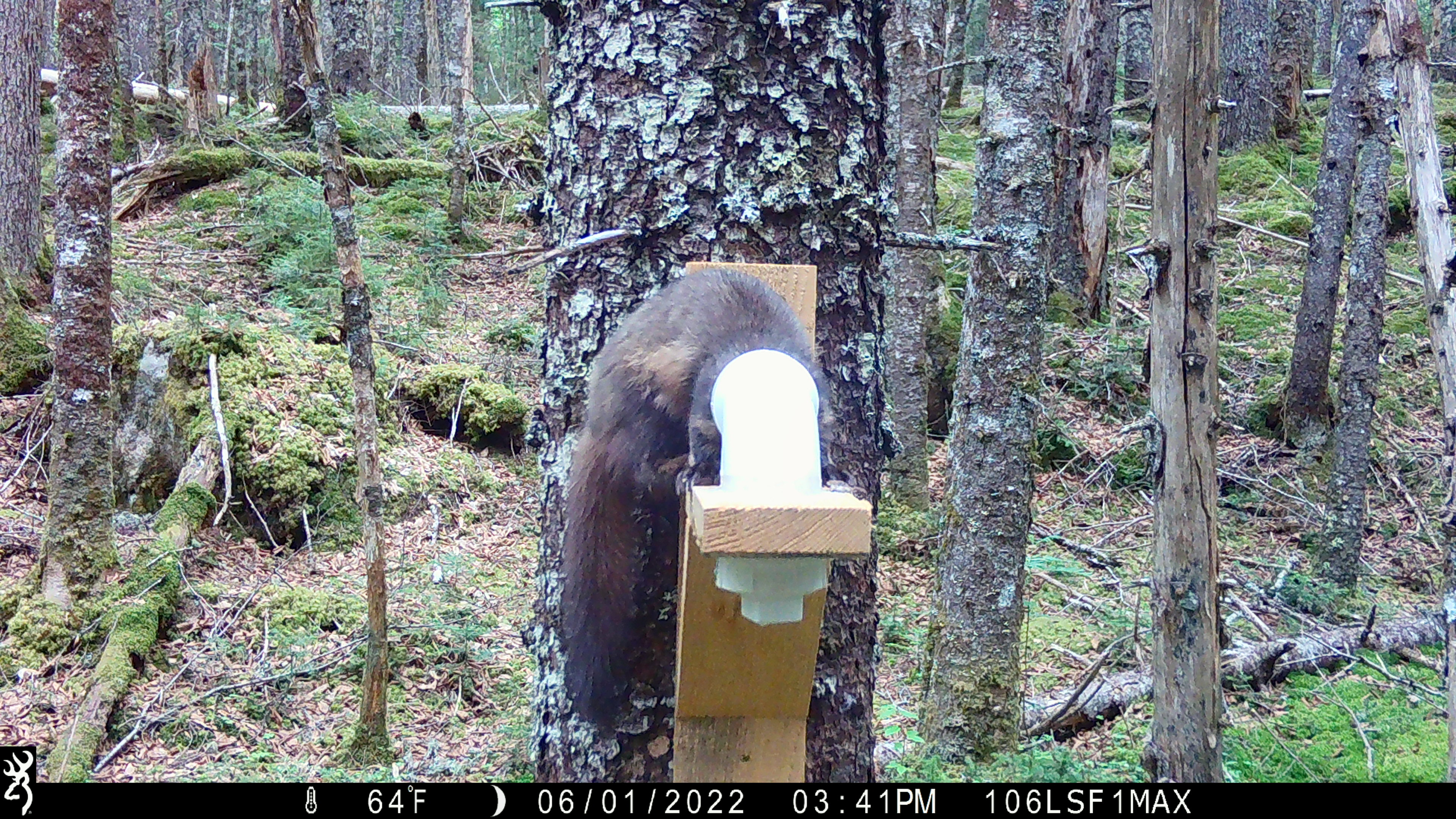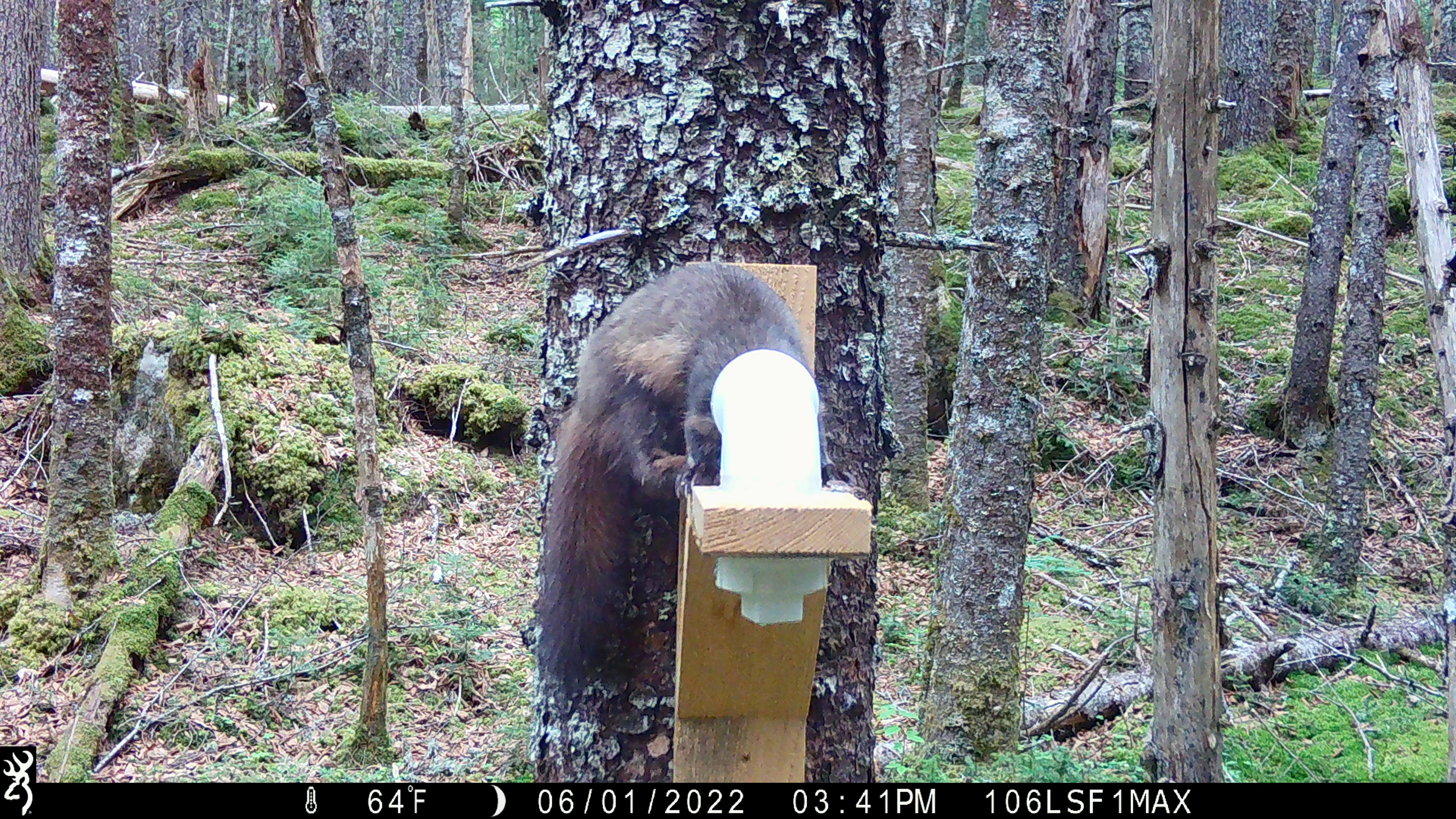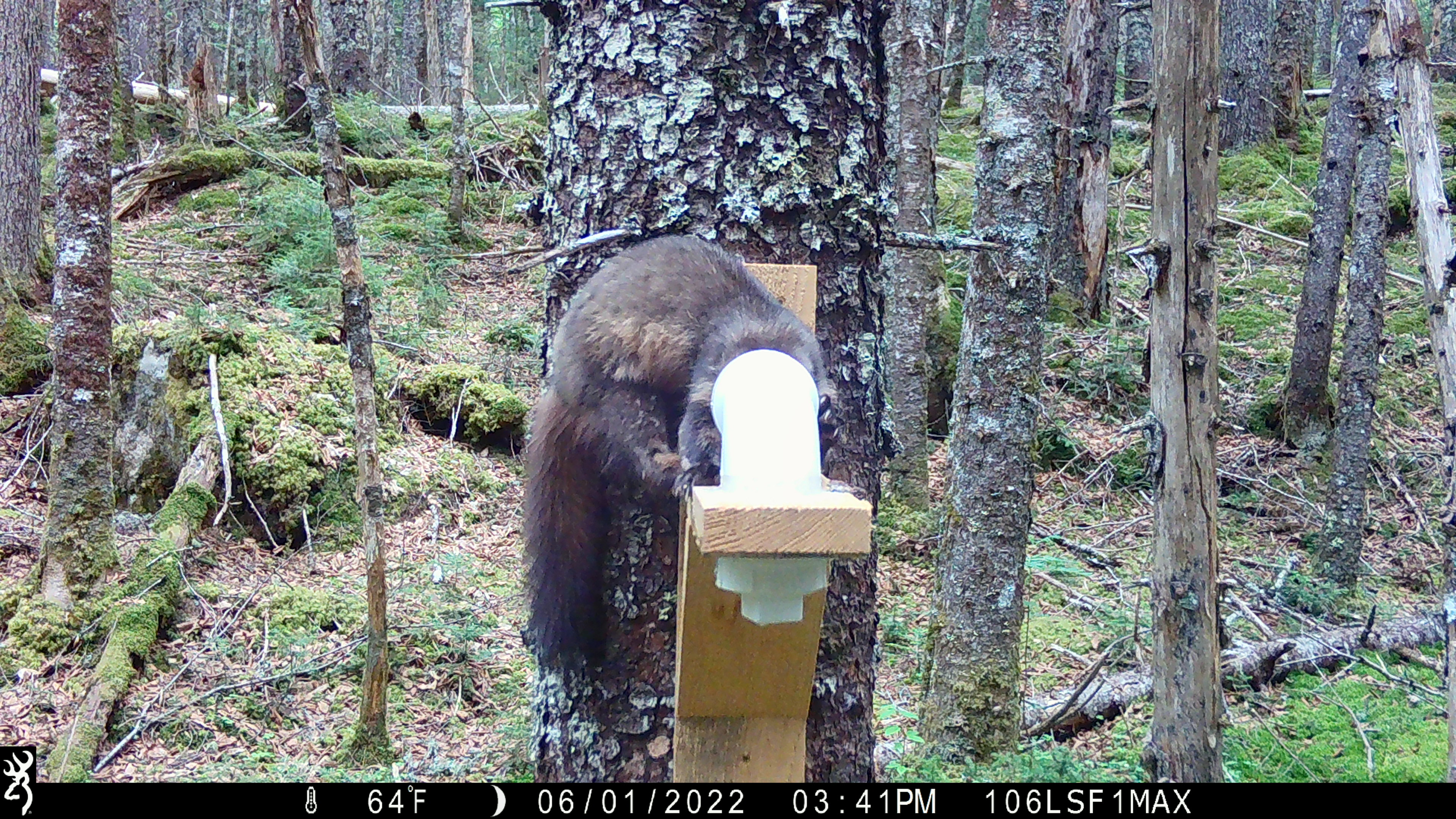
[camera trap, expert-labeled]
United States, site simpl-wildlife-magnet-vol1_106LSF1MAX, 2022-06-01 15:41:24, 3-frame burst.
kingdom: Animalia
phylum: Chordata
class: Mammalia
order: Carnivora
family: Mustelidae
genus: Martes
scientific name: Martes americana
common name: american marten